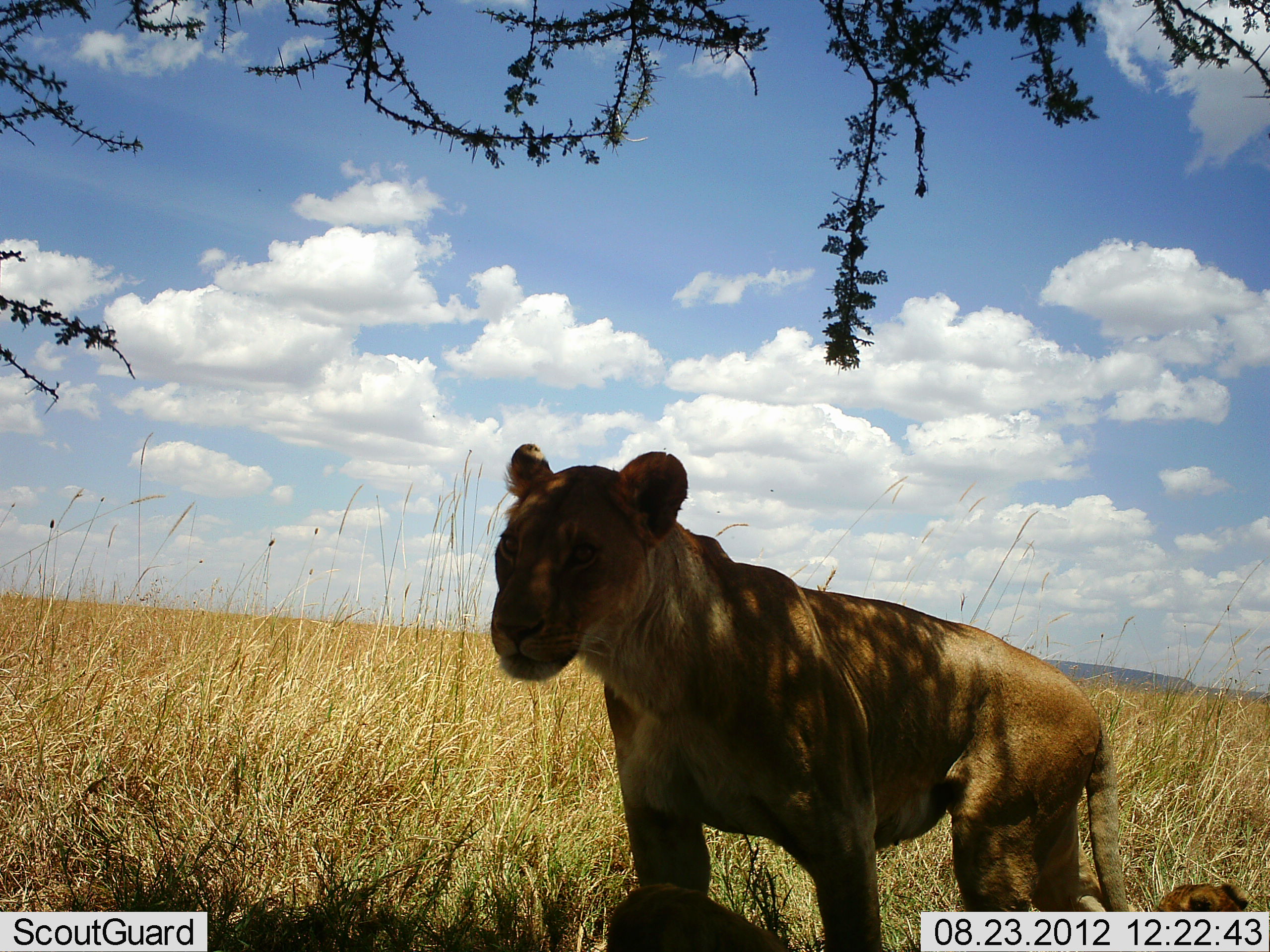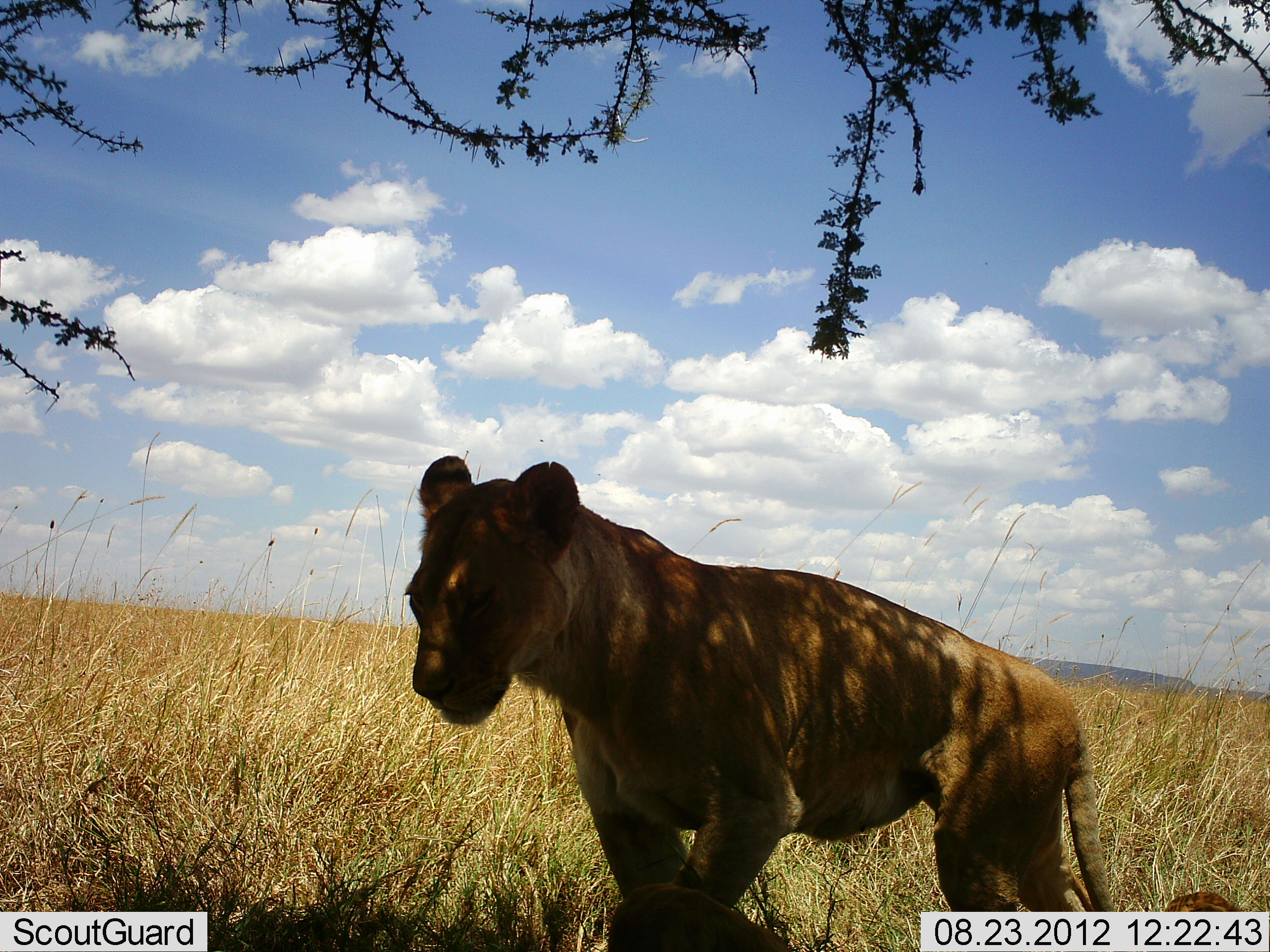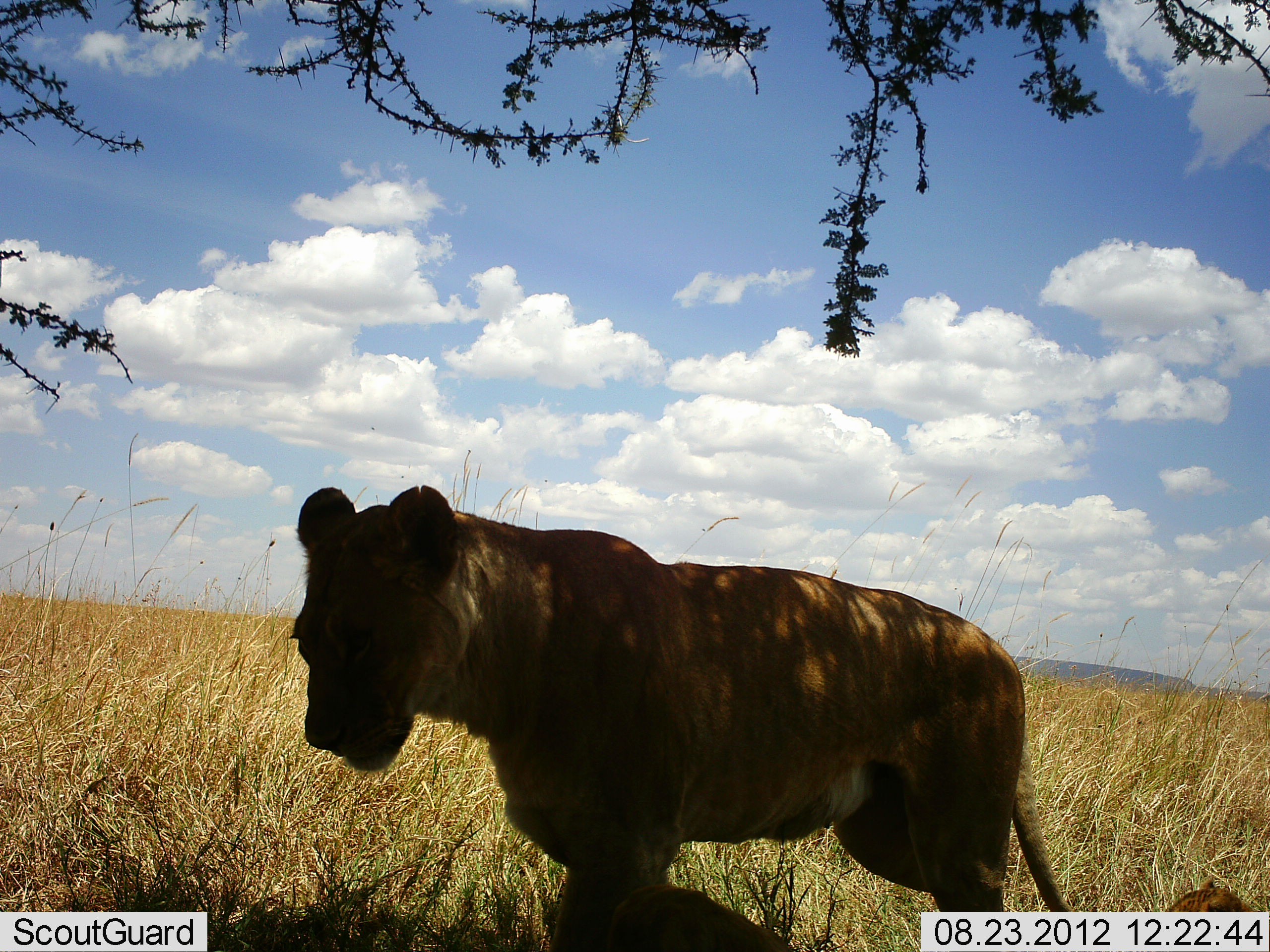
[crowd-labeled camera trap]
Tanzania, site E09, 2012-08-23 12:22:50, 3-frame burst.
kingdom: Animalia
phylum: Chordata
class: Mammalia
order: Carnivora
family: Felidae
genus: Panthera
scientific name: Panthera leo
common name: lion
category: lionfemale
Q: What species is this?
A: Lionfemale (lion) (Panthera leo).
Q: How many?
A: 1.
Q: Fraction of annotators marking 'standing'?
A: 70%.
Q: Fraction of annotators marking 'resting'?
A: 10%.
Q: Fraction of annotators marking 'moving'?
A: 20%.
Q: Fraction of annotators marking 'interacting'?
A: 0%.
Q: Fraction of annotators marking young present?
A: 0%.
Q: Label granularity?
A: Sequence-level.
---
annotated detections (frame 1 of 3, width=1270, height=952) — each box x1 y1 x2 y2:
animal: 489 444 1130 952; 601 880 1270 952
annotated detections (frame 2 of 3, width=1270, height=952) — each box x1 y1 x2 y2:
animal: 404 452 1131 952; 607 893 1244 952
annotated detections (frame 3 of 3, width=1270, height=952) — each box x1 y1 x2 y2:
animal: 289 485 1096 952; 590 886 1270 952